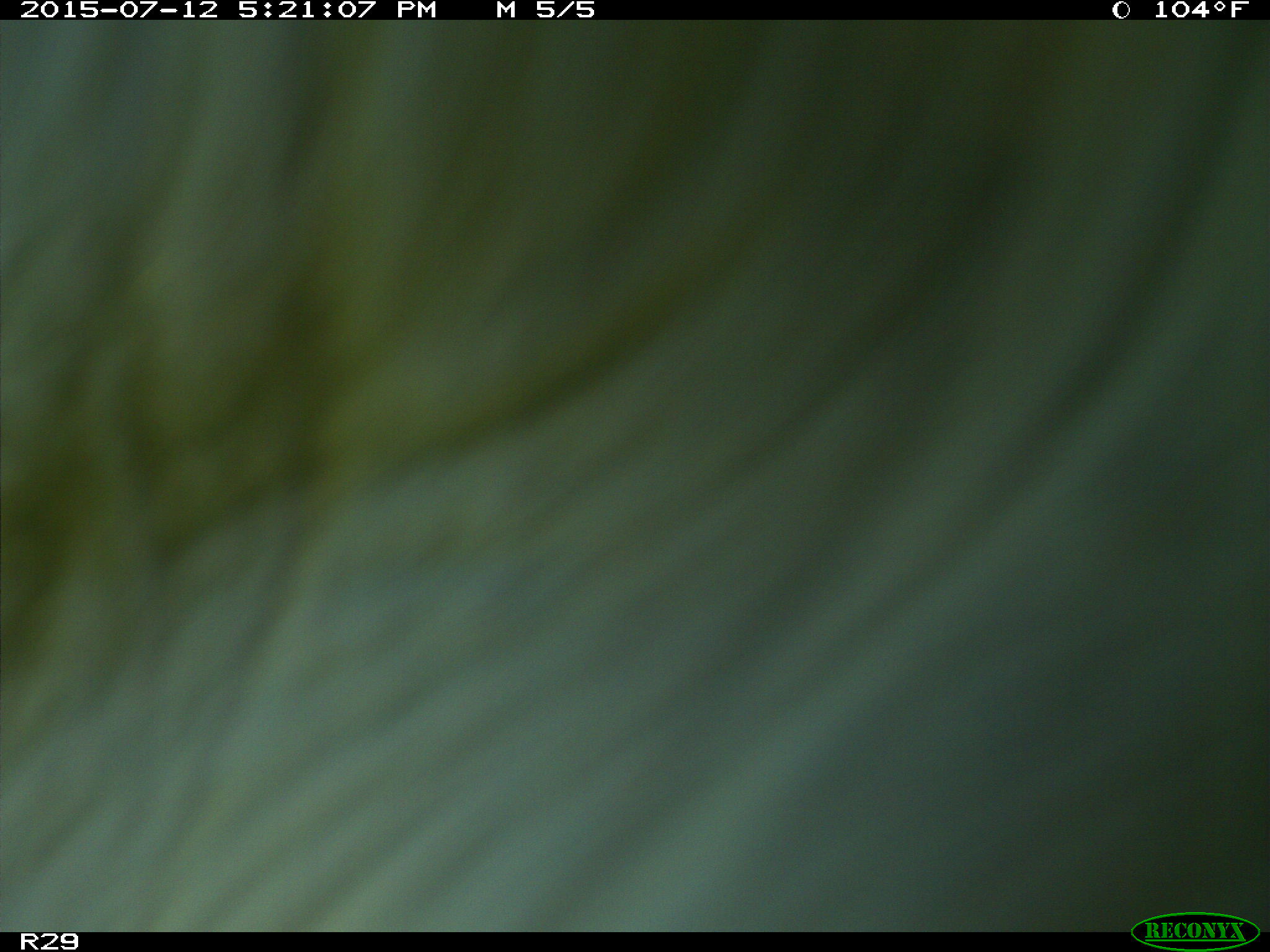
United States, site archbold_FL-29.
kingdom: Animalia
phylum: Chordata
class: Mammalia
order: Artiodactyla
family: Bovidae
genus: Bos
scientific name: Bos taurus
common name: domestic cow